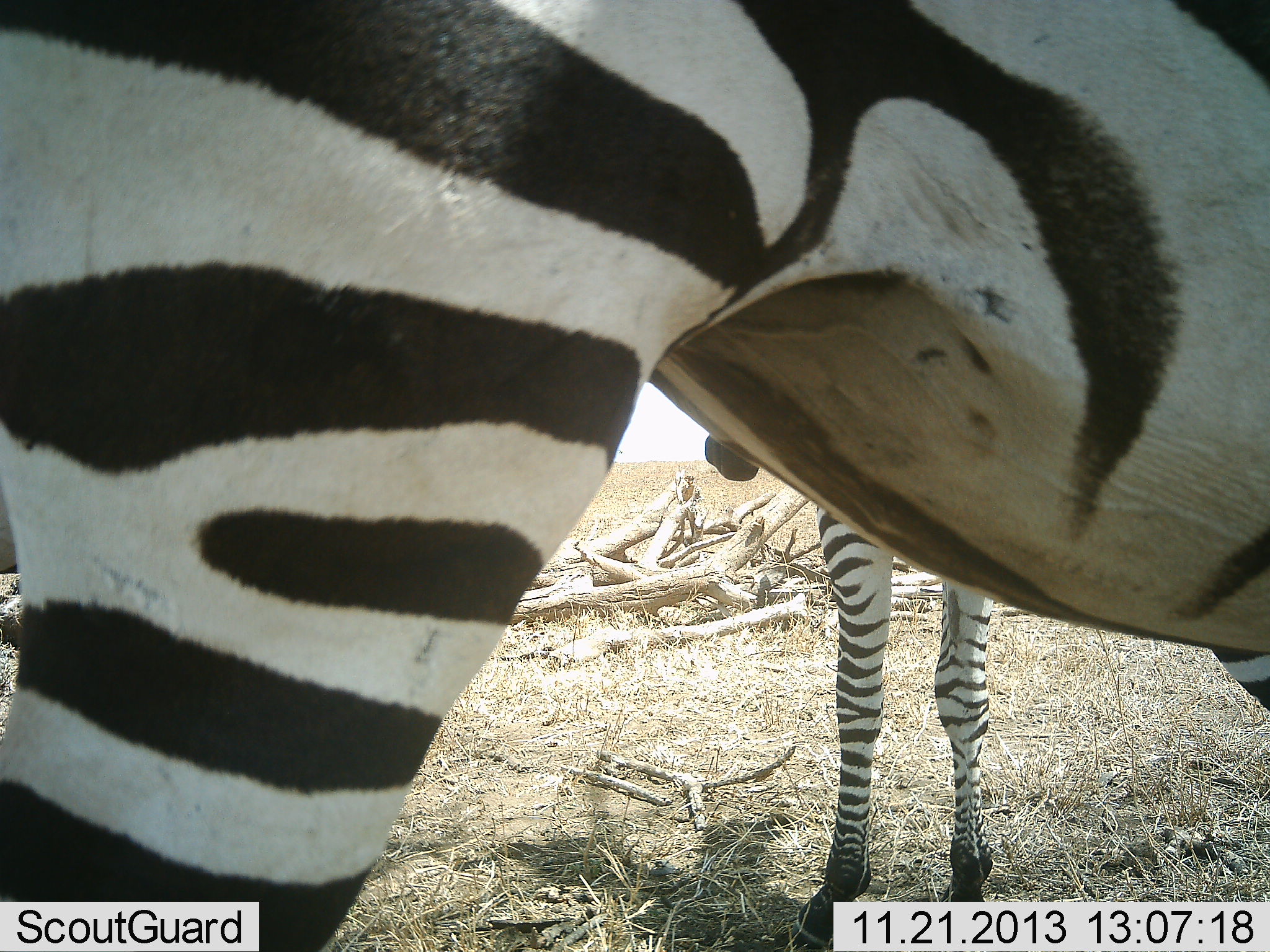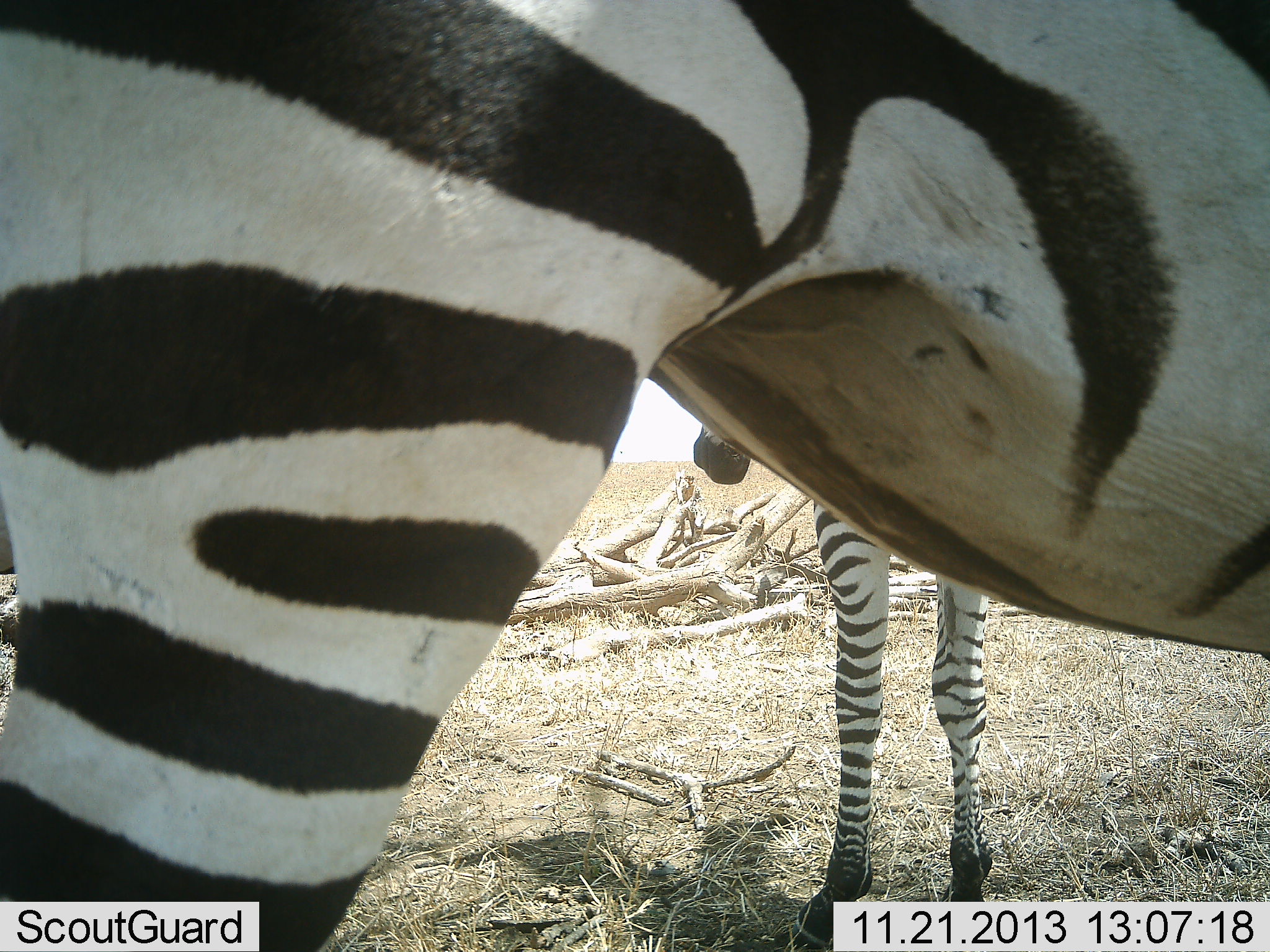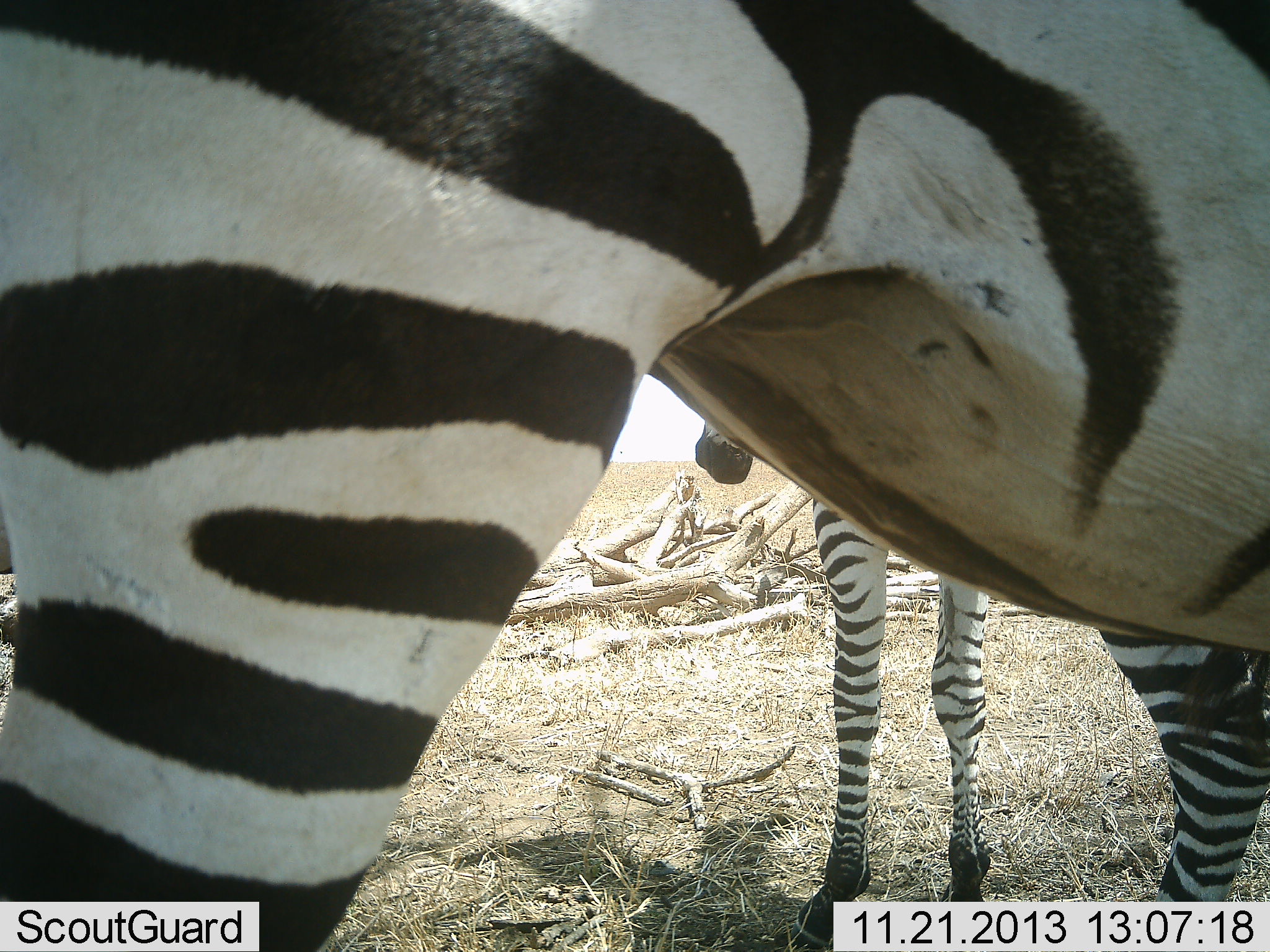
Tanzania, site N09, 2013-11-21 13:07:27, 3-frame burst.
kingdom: Animalia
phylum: Chordata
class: Mammalia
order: Perissodactyla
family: Equidae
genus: Equus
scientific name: Equus quagga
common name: plains zebra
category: zebra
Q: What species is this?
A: Zebra (plains zebra) (Equus quagga).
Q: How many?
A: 2.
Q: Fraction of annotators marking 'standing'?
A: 100%.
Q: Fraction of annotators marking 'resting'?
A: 0%.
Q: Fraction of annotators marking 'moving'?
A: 0%.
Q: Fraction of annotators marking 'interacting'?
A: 0%.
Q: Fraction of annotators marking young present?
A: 60%.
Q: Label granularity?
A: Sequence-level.